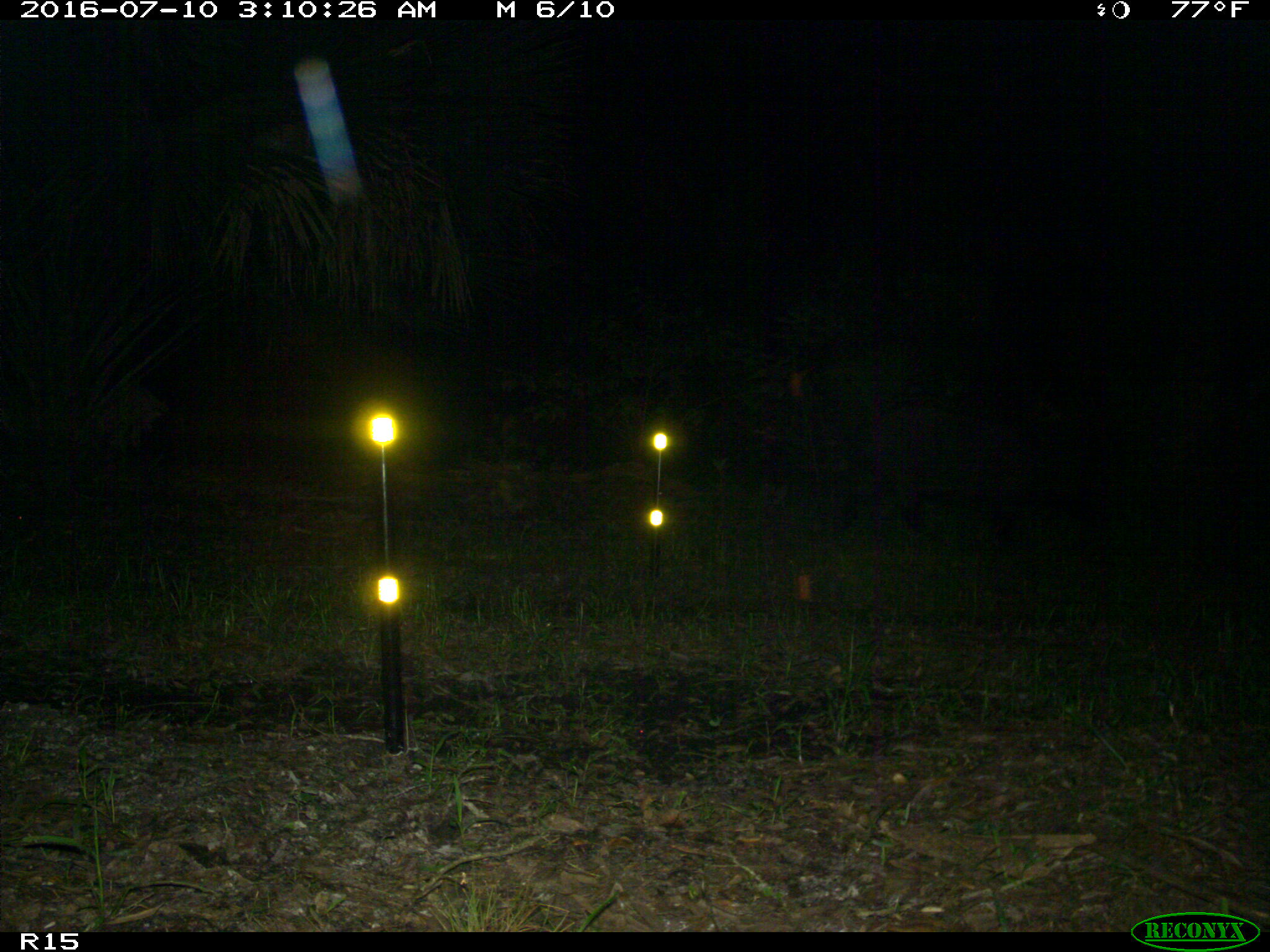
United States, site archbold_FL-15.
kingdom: Animalia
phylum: Chordata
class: Mammalia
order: Artiodactyla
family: Suidae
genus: Sus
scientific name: Sus scrofa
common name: wild boar